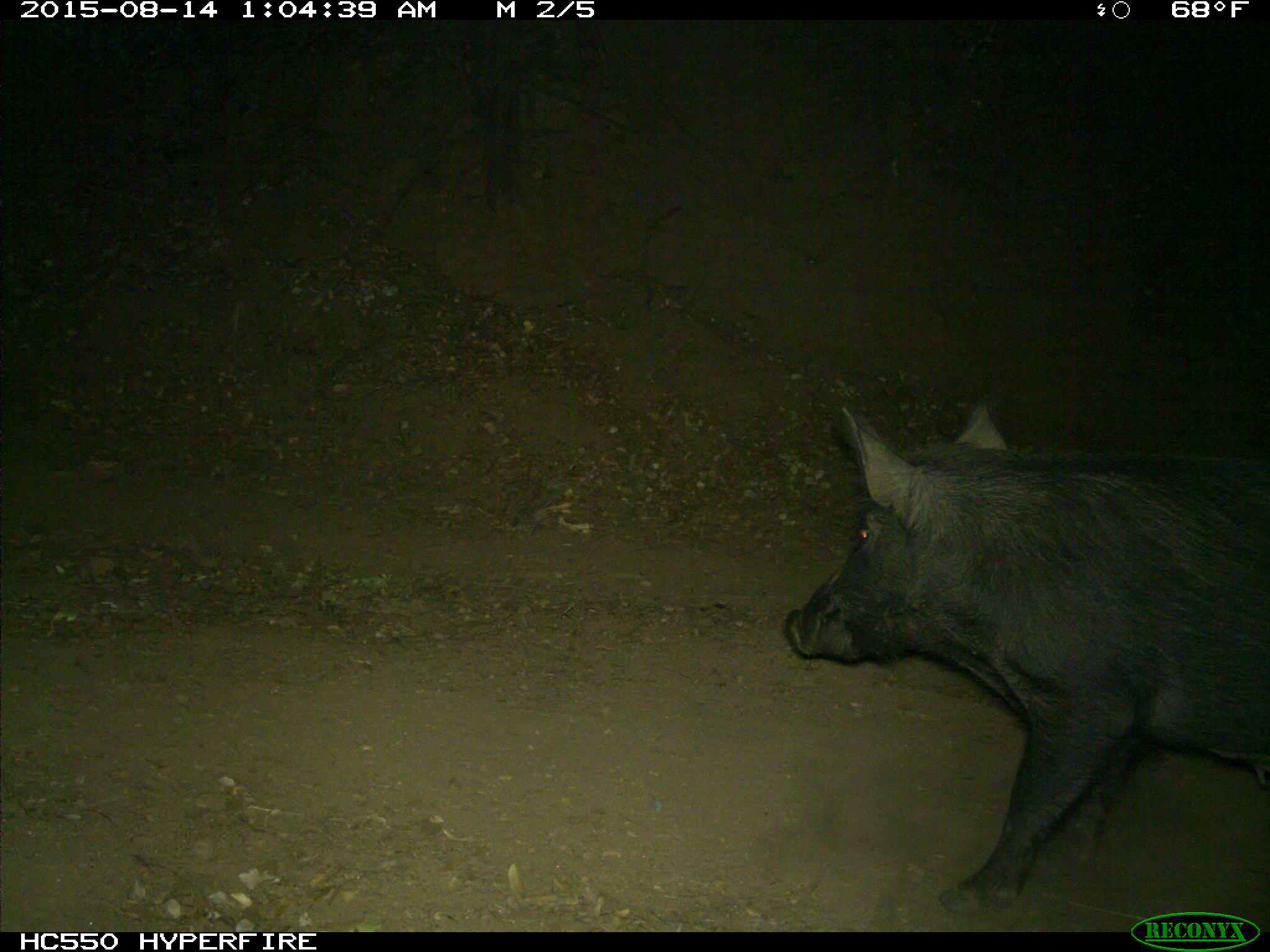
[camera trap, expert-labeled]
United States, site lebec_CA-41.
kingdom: Animalia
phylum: Chordata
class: Mammalia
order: Artiodactyla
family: Suidae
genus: Sus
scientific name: Sus scrofa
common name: wild boar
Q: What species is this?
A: Sus scrofa (wild boar).